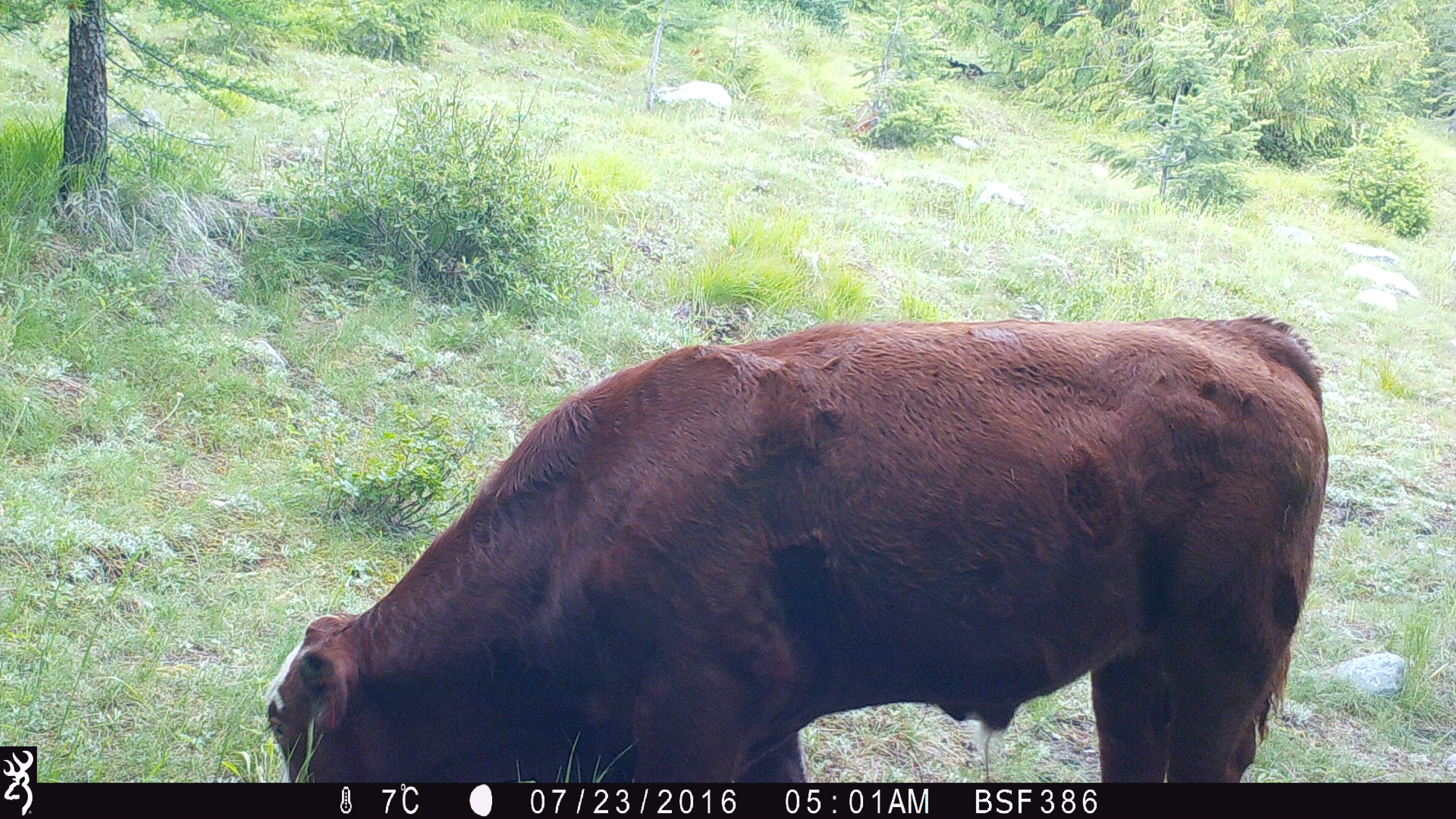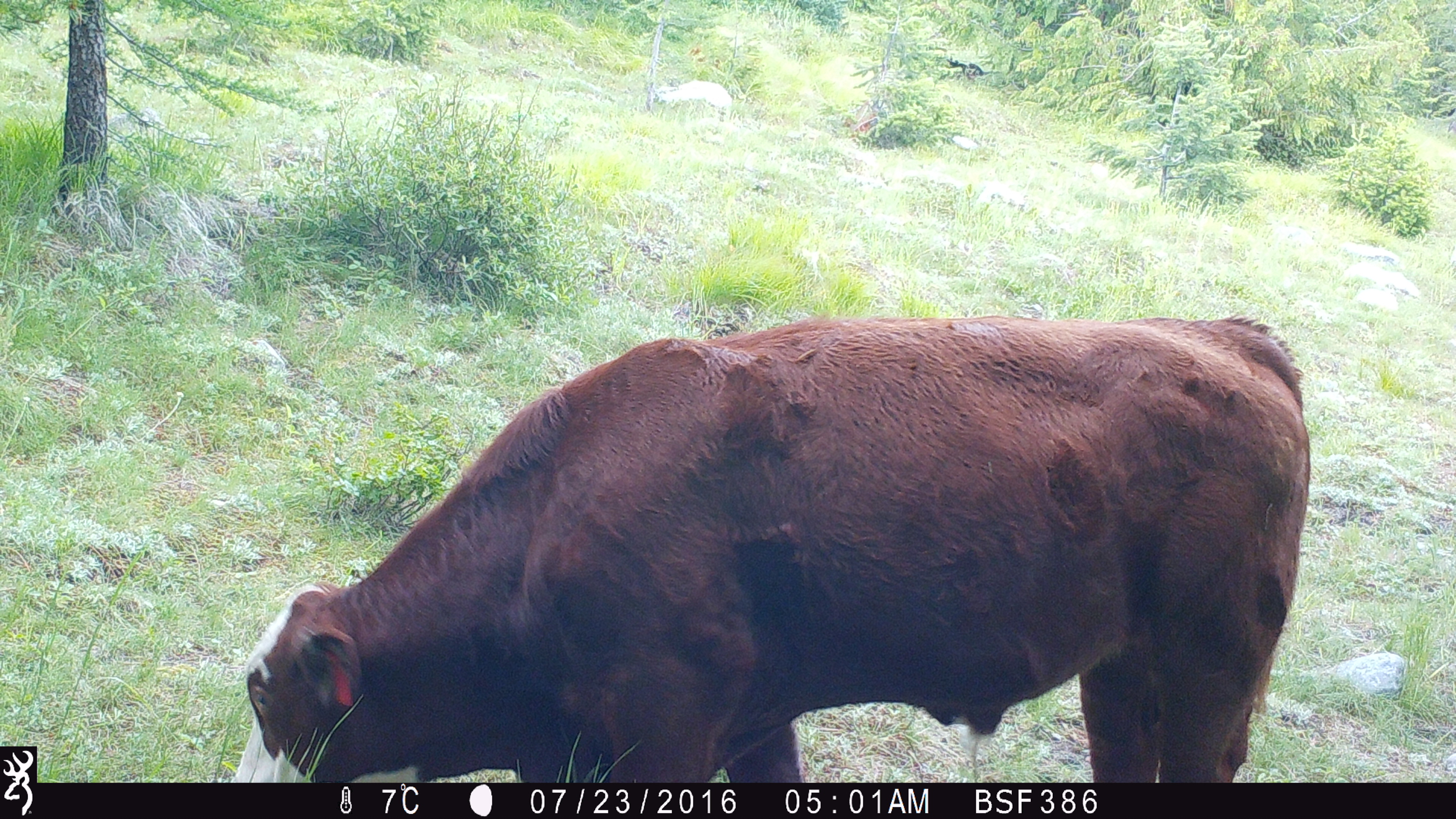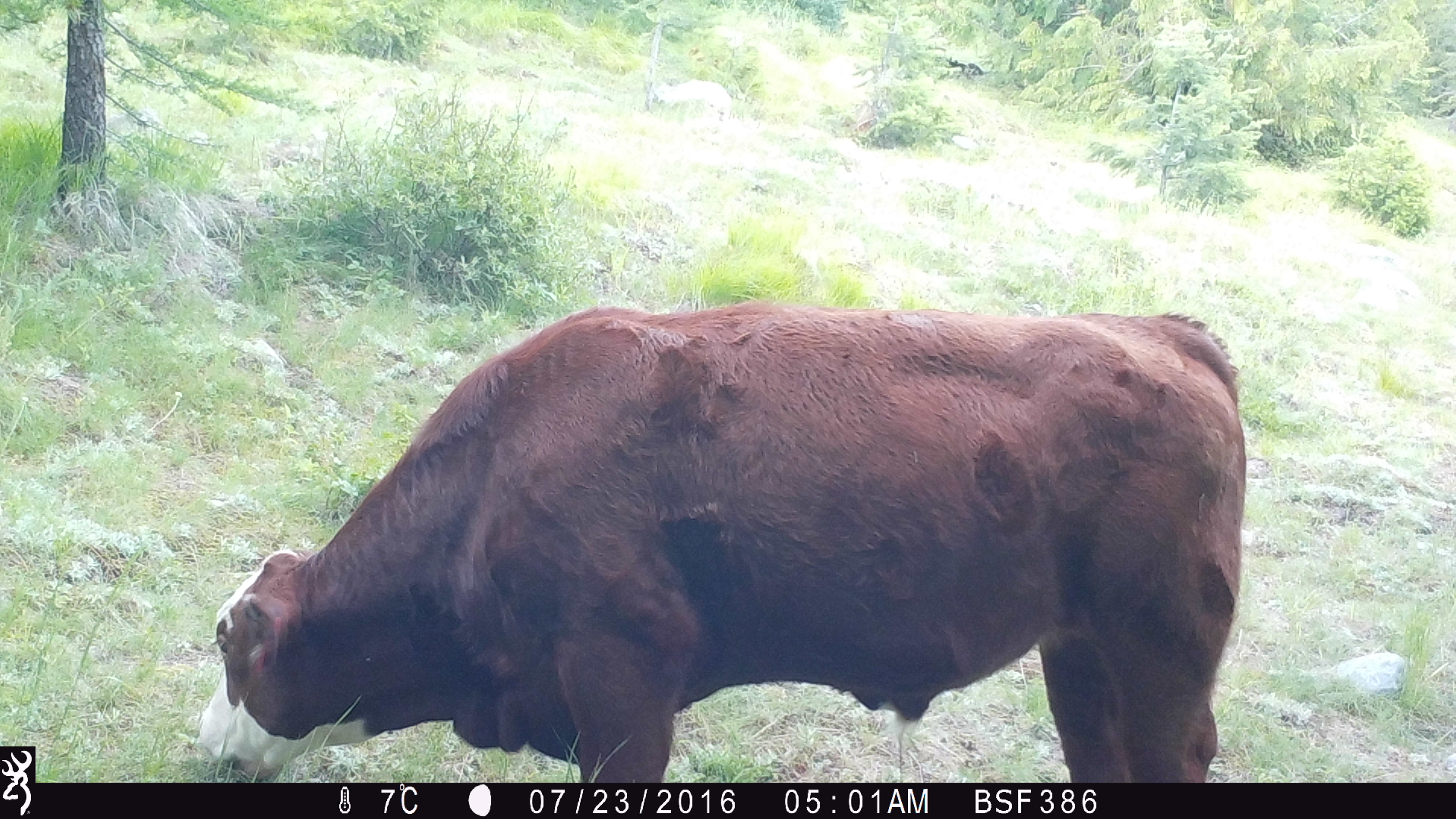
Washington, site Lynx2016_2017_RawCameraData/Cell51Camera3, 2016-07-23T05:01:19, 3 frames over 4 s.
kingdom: Animalia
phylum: Chordata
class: Mammalia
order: Artiodactyla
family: Bovidae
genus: Bos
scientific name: Bos taurus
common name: domestic cattle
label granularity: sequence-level